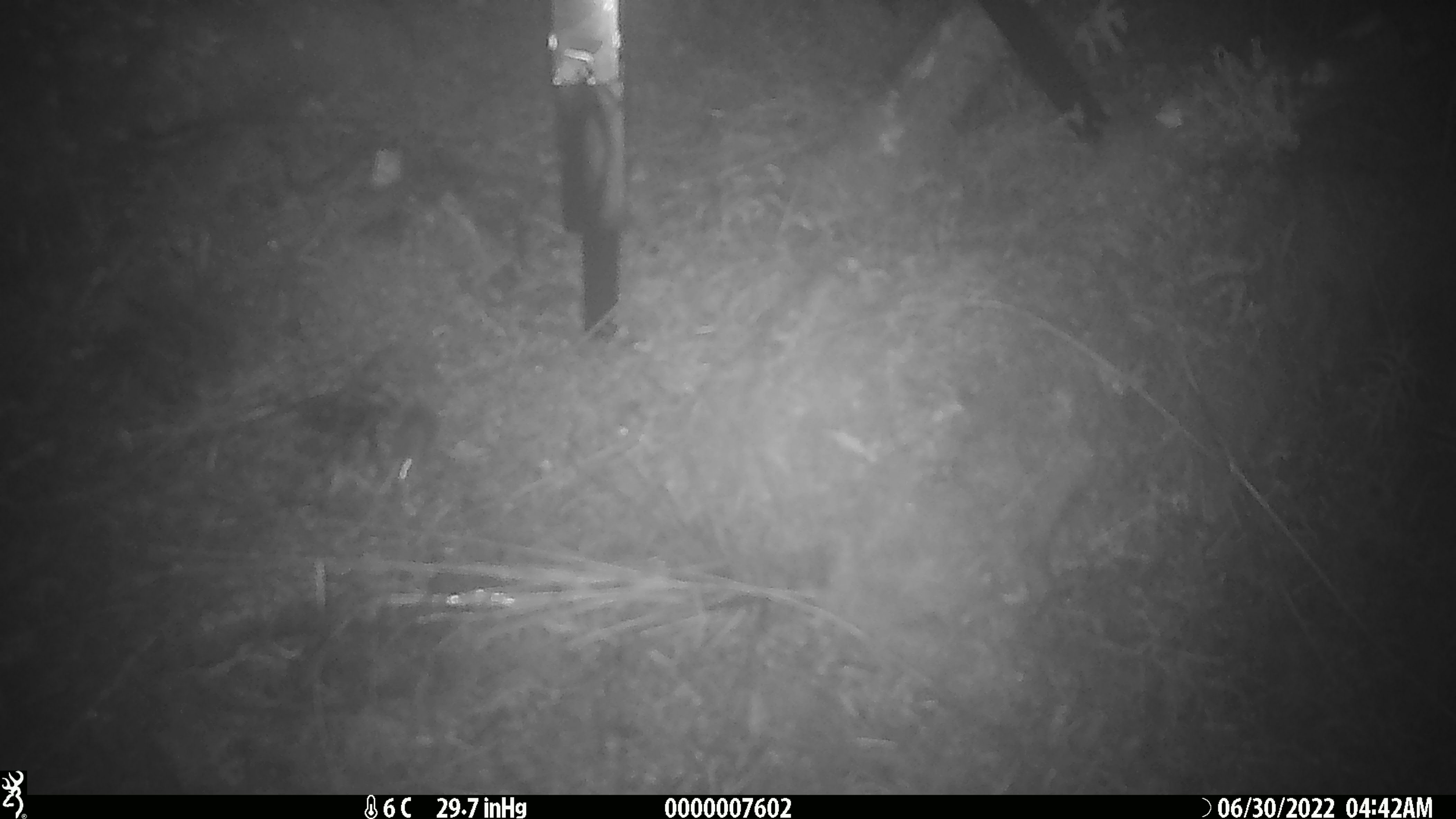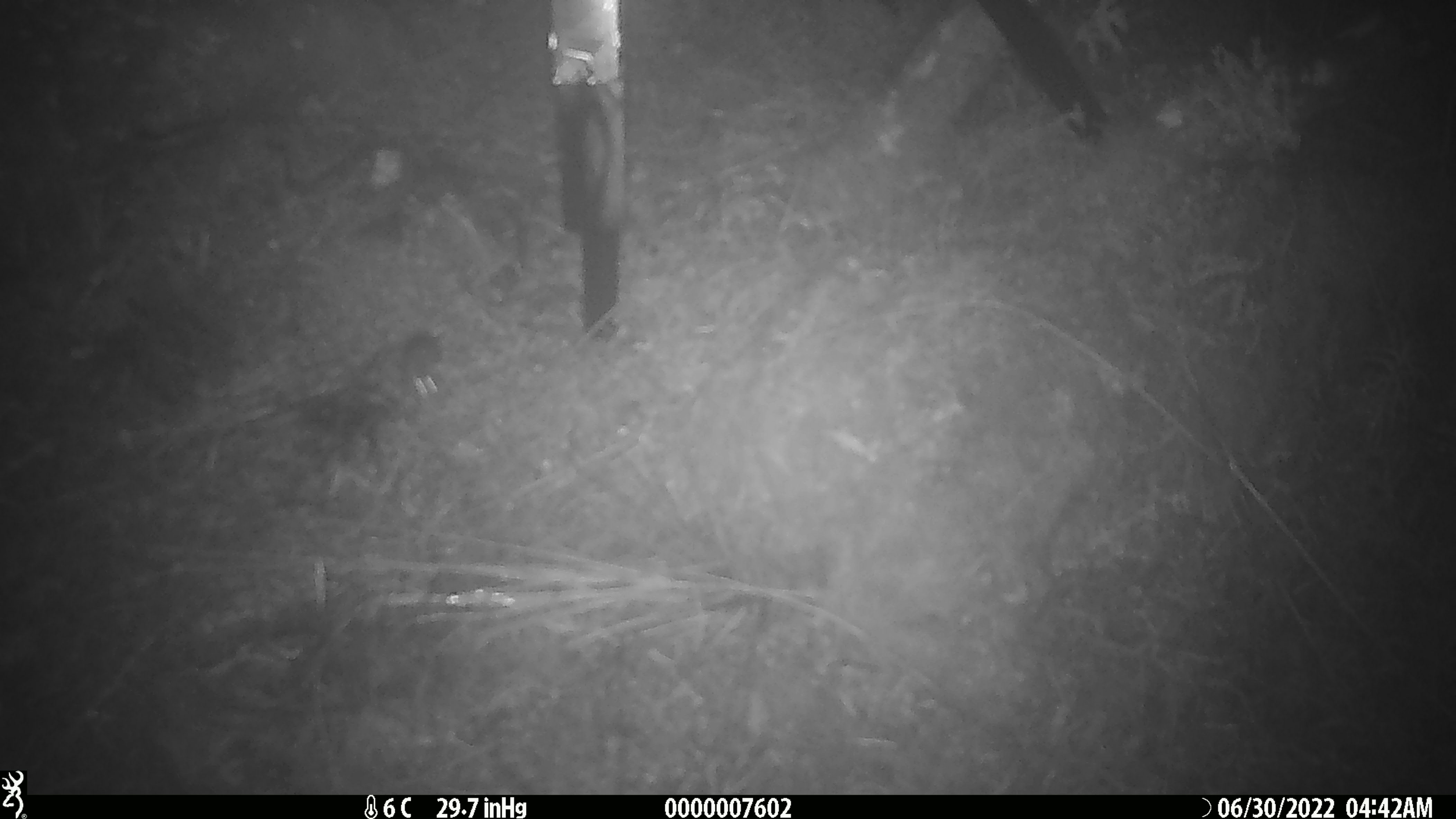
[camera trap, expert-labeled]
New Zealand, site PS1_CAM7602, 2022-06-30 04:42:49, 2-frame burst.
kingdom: Animalia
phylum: Chordata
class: Mammalia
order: Rodentia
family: Muridae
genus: Mus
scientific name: Mus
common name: mouse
Mouse (Mus).